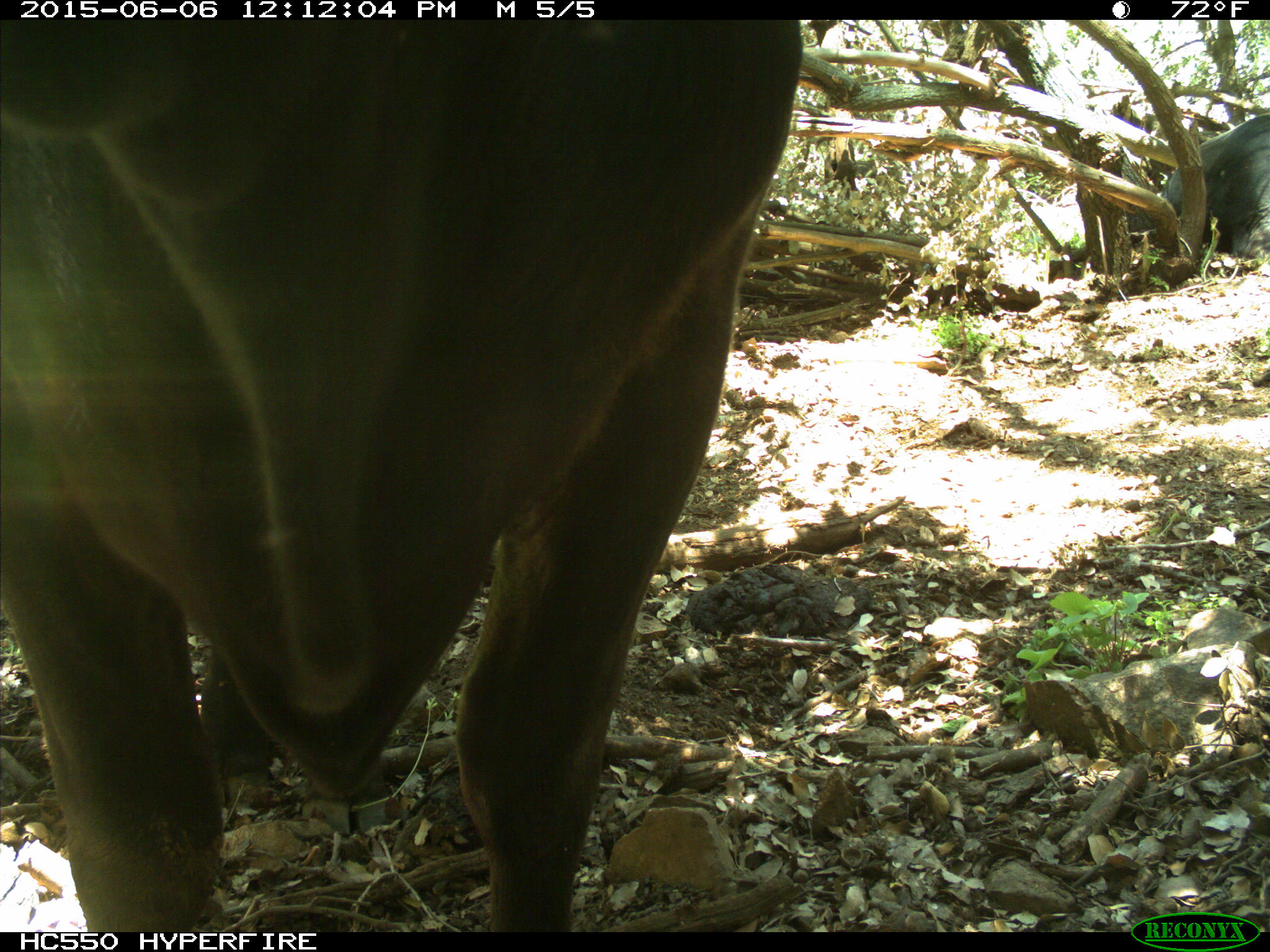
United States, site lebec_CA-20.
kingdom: Animalia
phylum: Chordata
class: Mammalia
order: Artiodactyla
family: Bovidae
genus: Bos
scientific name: Bos taurus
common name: domestic cow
Bos taurus (domestic cow).